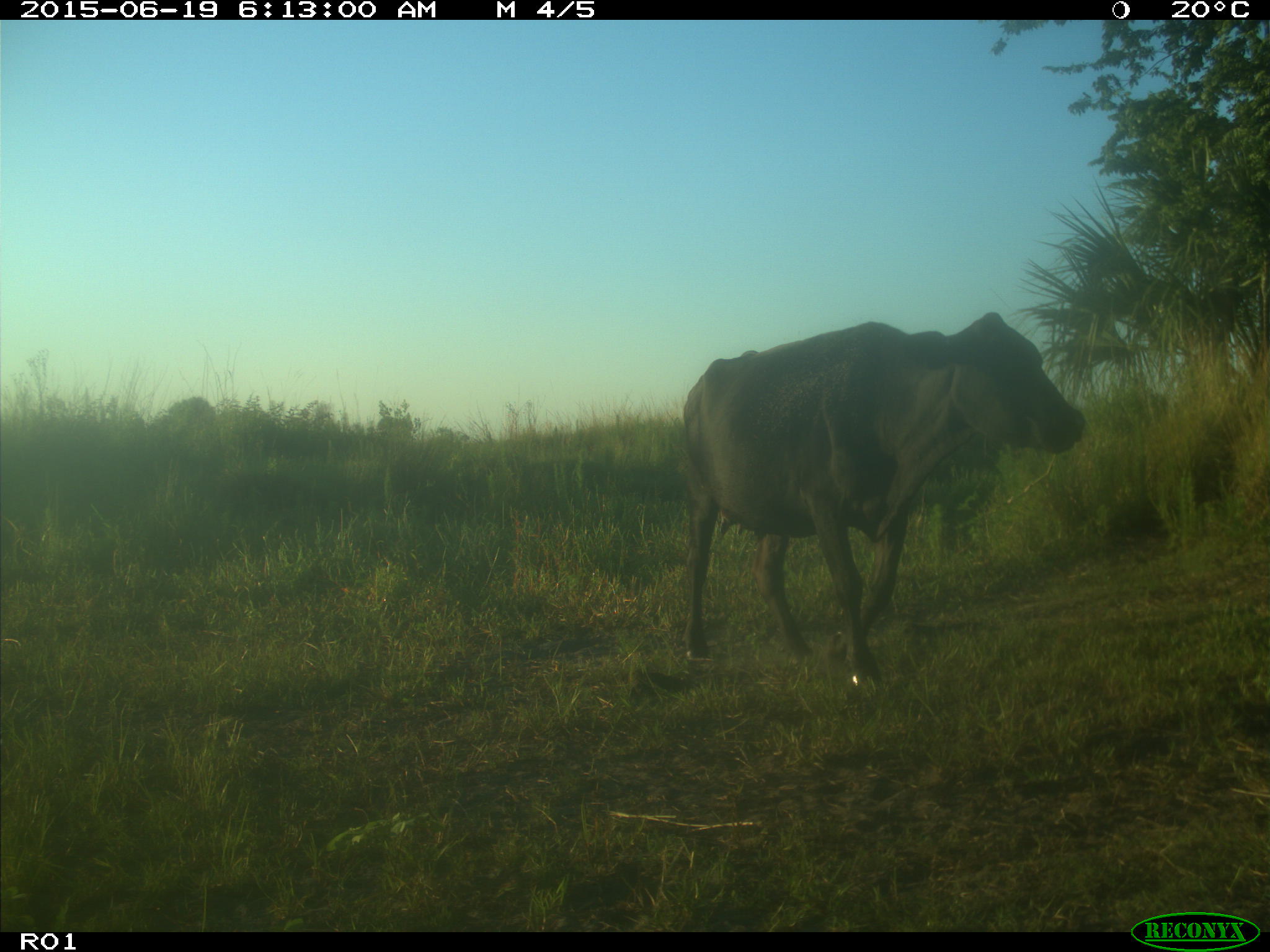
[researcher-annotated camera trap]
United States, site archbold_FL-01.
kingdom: Animalia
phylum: Chordata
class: Mammalia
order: Artiodactyla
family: Bovidae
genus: Bos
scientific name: Bos taurus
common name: domestic cow